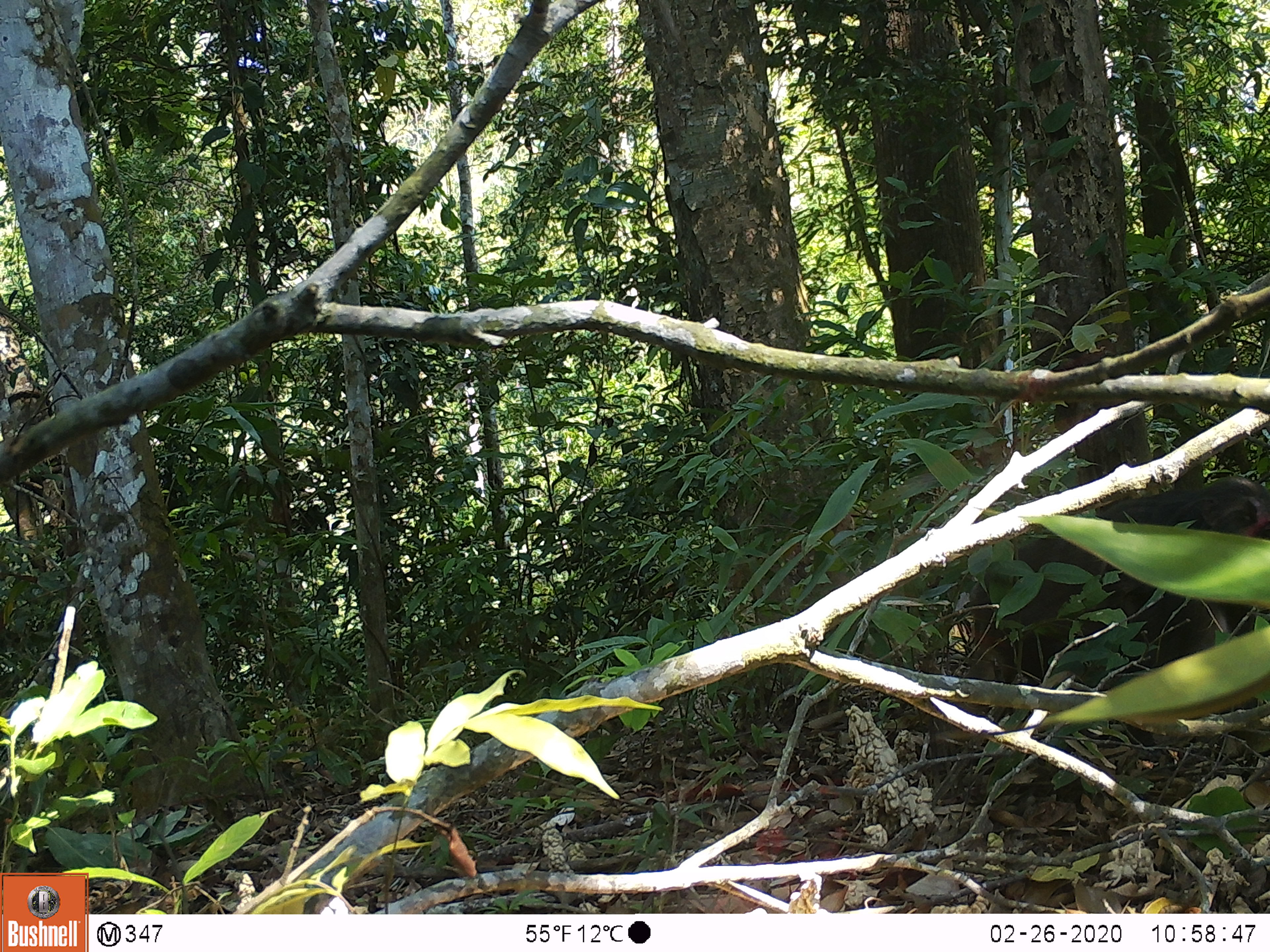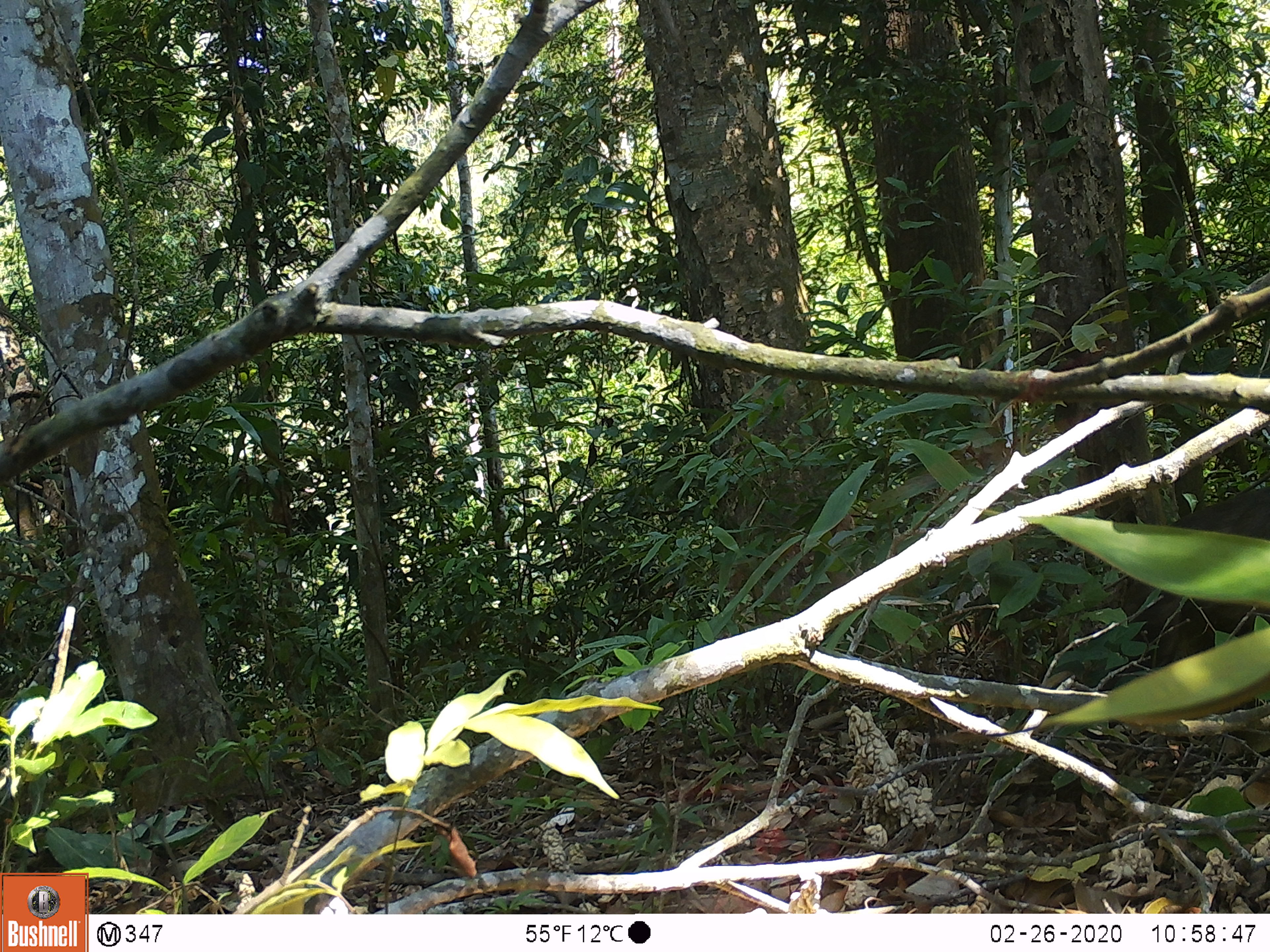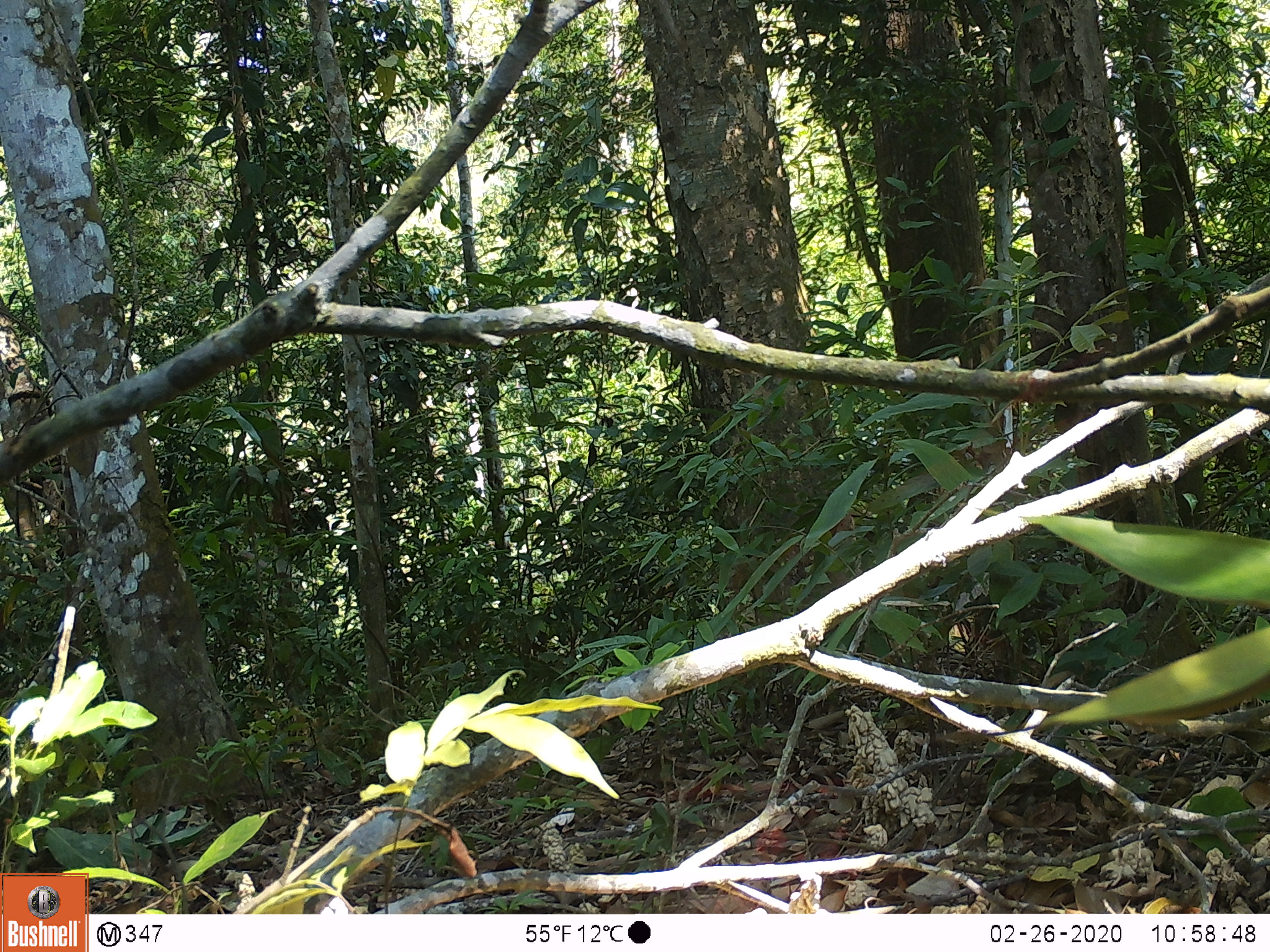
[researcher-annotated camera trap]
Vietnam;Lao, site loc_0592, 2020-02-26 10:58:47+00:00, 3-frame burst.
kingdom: Animalia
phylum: Chordata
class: Mammalia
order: Primates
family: Cercopithecidae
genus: Macaca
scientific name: Macaca arctoides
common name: stump-tailed macaque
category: stump tailed macaque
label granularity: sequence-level